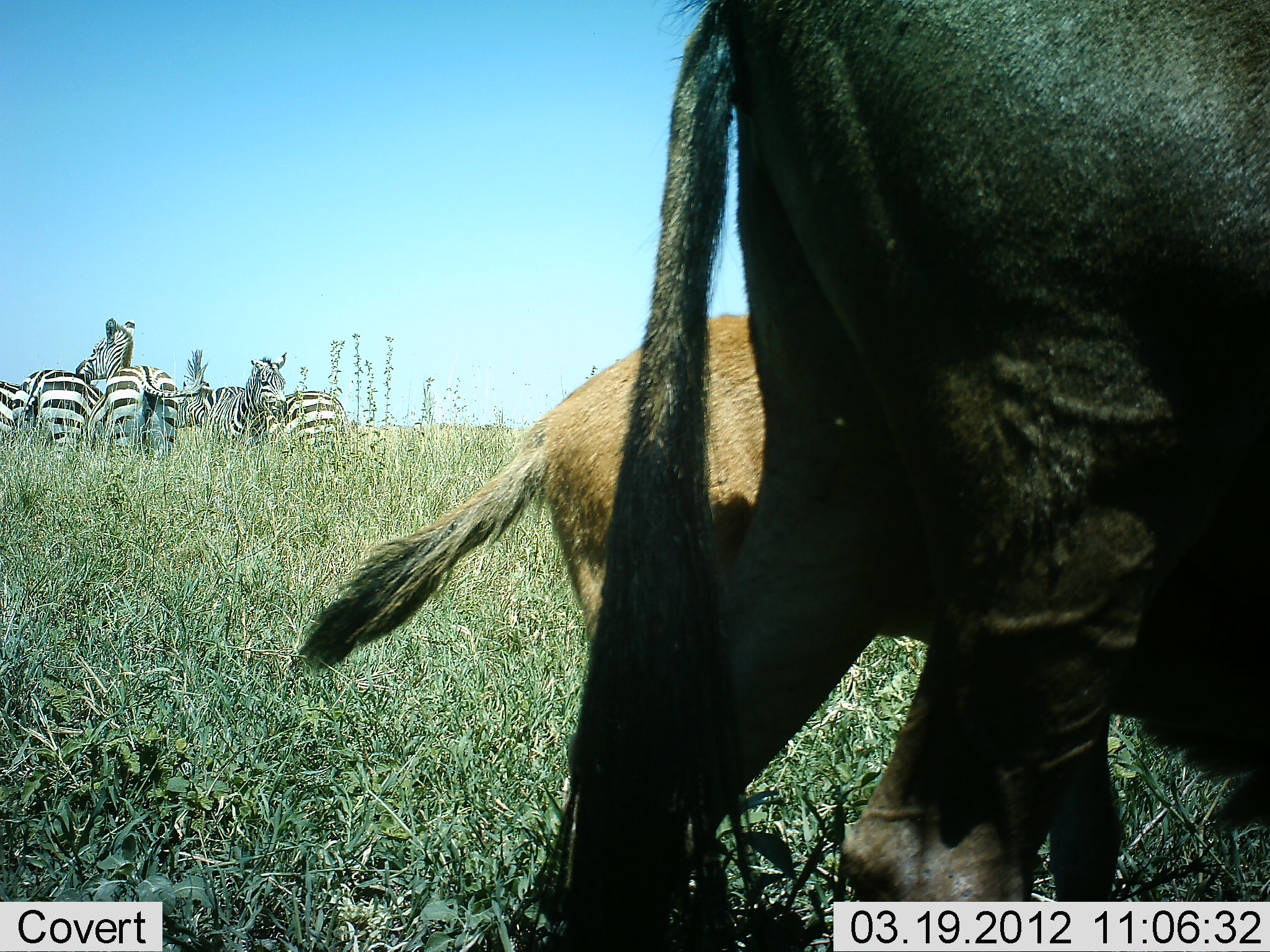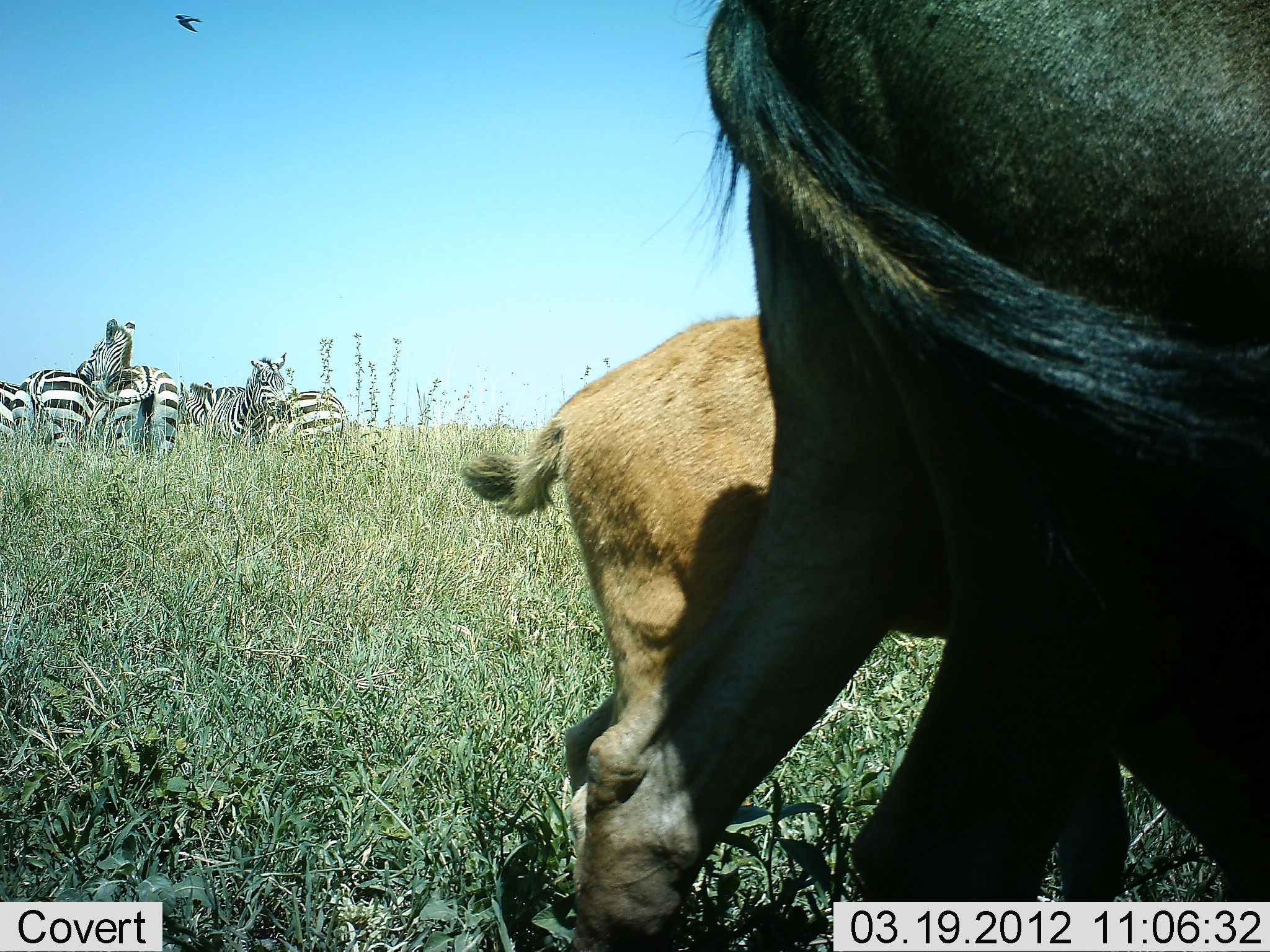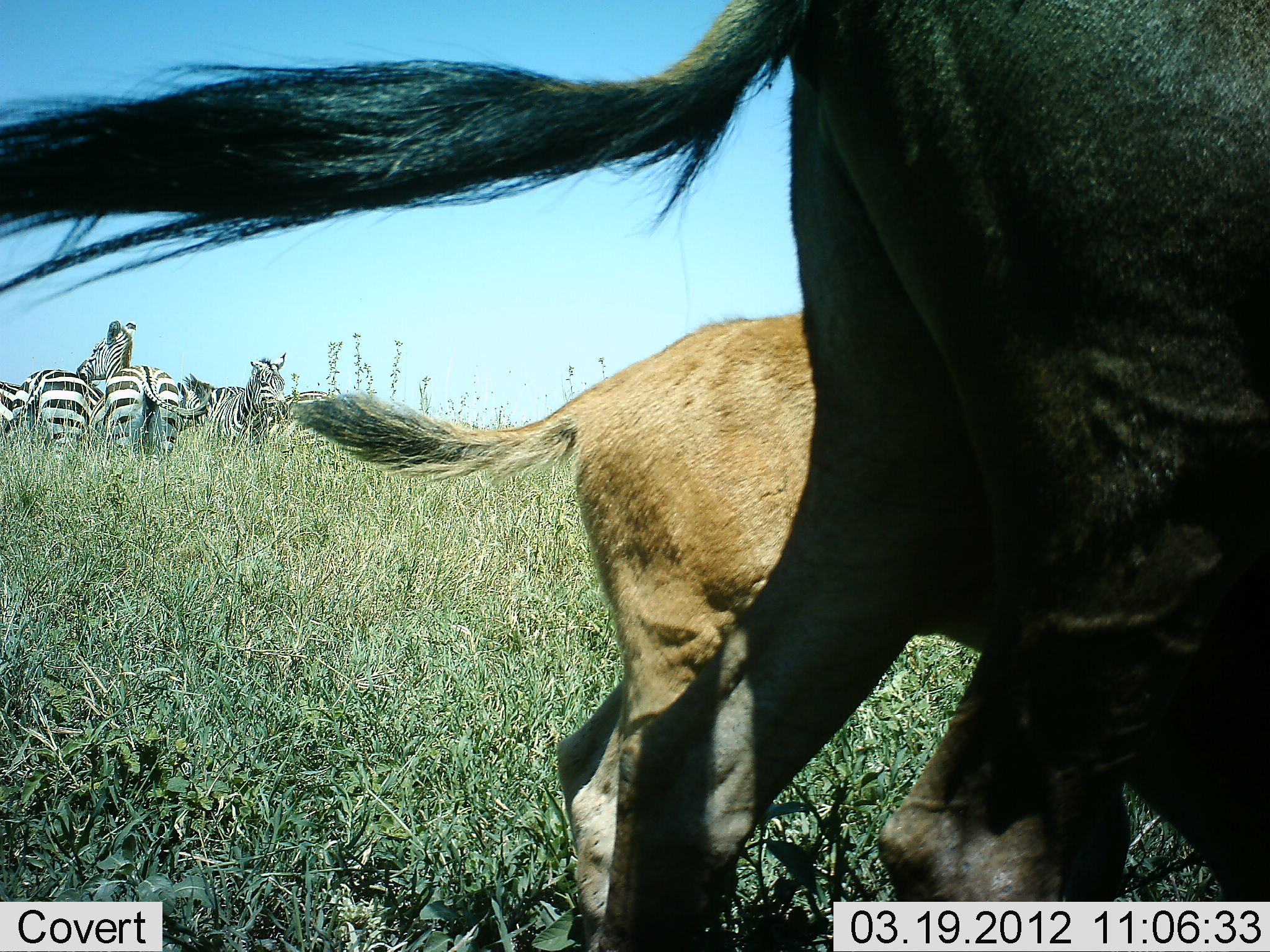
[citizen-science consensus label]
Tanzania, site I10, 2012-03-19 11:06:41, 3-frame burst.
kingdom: Animalia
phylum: Chordata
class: Mammalia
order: Artiodactyla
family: Bovidae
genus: Connochaetes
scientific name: Connochaetes taurinus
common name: blue wildebeest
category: wildebeest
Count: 2.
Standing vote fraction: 60%.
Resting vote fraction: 0%.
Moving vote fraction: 40%.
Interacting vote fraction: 0%.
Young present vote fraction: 100%.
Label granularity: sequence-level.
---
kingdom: Animalia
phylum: Chordata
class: Mammalia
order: Perissodactyla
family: Equidae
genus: Equus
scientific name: Equus quagga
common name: plains zebra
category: zebra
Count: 5.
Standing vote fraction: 83%.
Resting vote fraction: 6%.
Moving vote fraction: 0%.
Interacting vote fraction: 11%.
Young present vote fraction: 0%.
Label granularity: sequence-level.